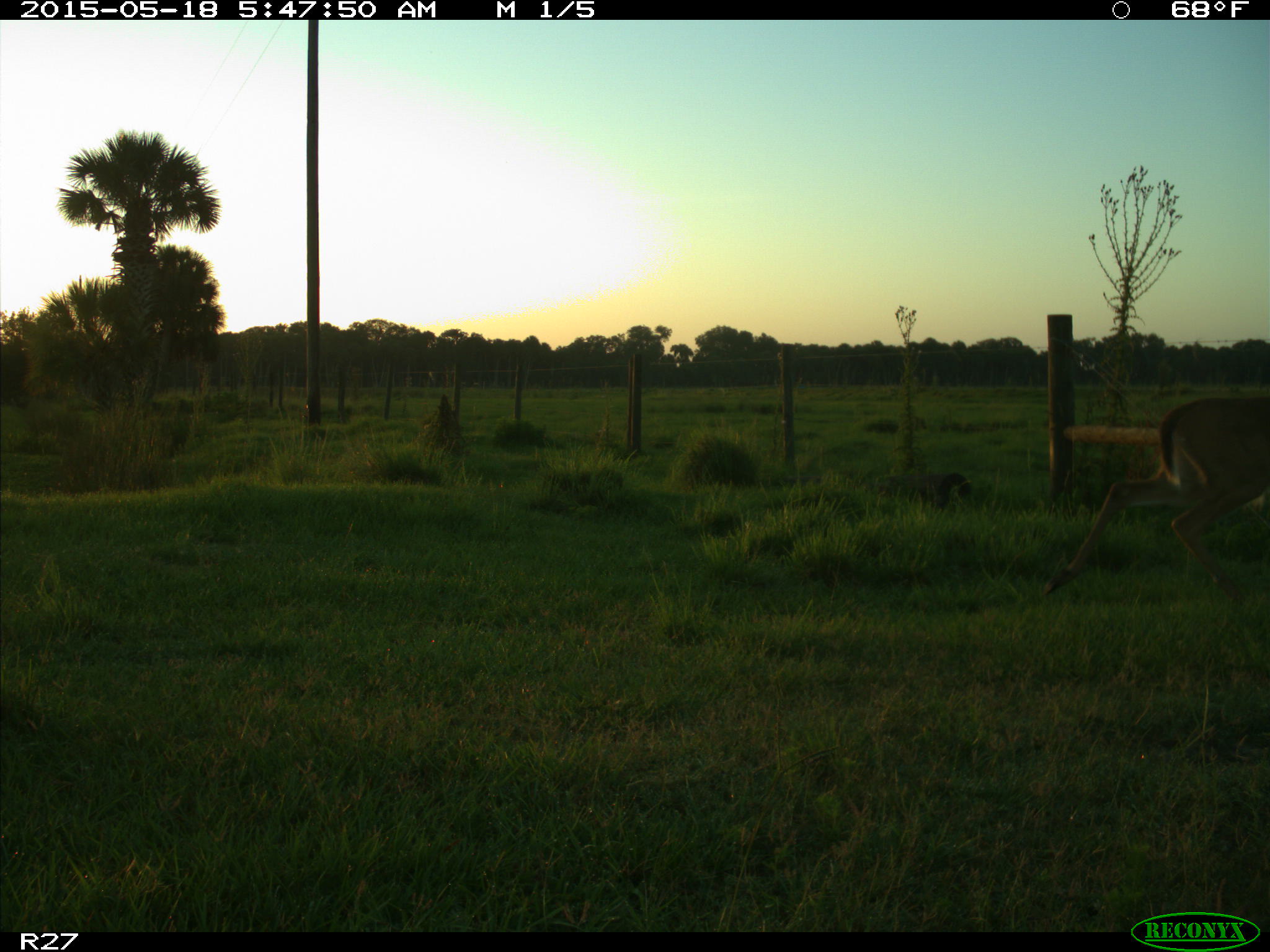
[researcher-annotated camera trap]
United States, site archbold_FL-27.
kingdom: Animalia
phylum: Chordata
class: Mammalia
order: Artiodactyla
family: Cervidae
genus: Odocoileus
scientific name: Odocoileus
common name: deer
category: unidentified deer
Unidentified deer (deer) (Odocoileus).